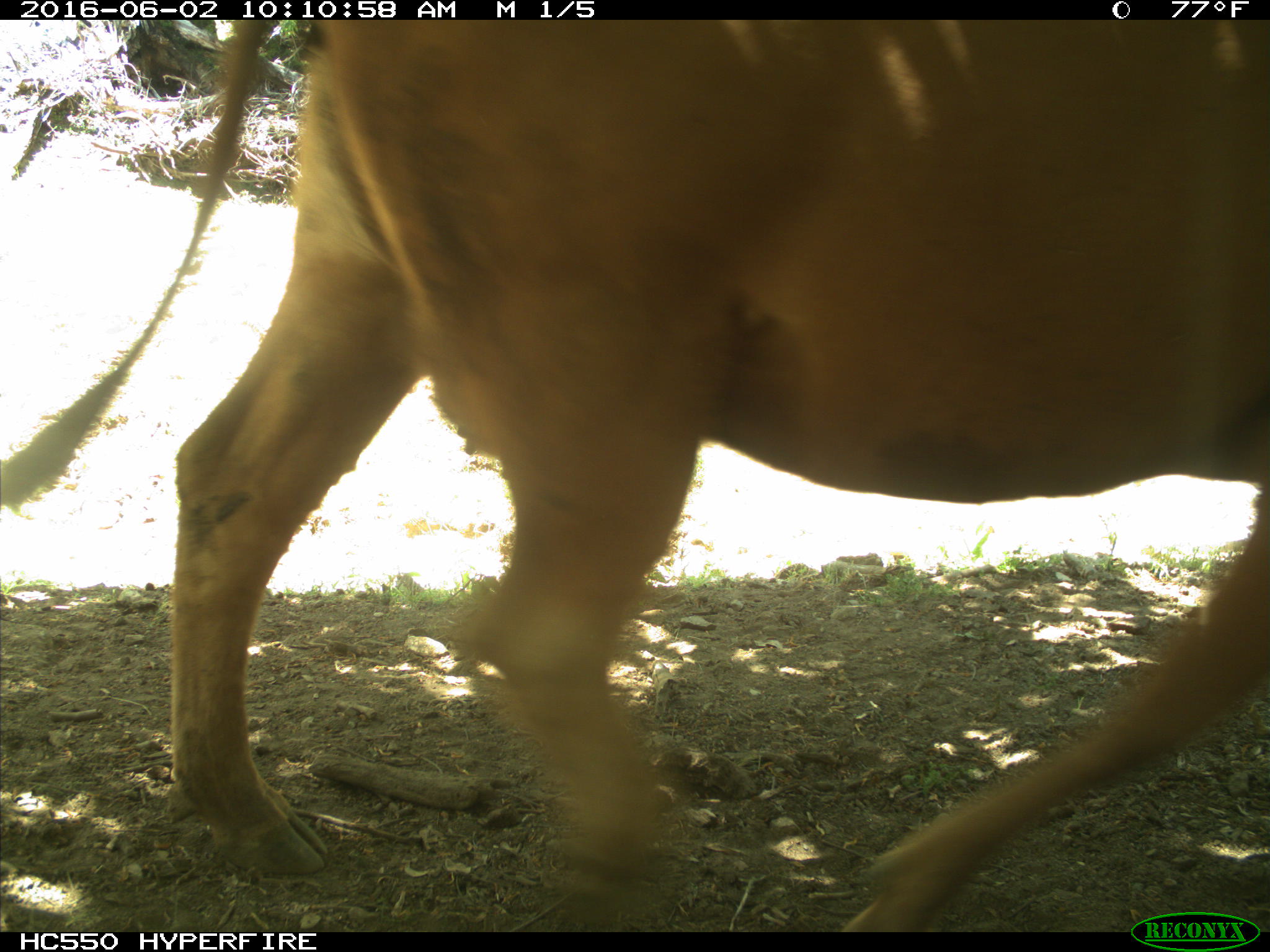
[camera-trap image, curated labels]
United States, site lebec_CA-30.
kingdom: Animalia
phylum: Chordata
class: Mammalia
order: Artiodactyla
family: Bovidae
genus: Bos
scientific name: Bos taurus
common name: domestic cow